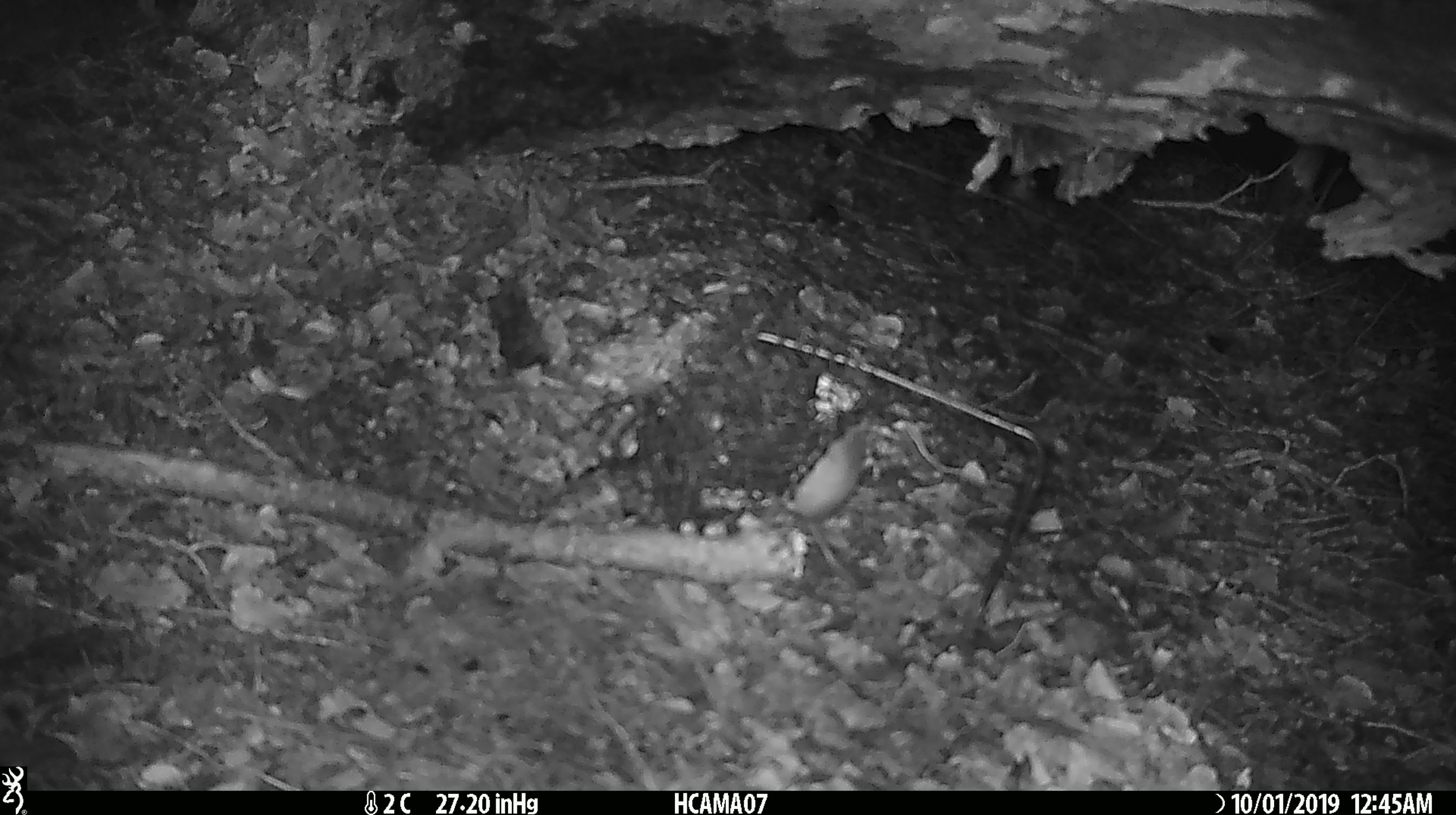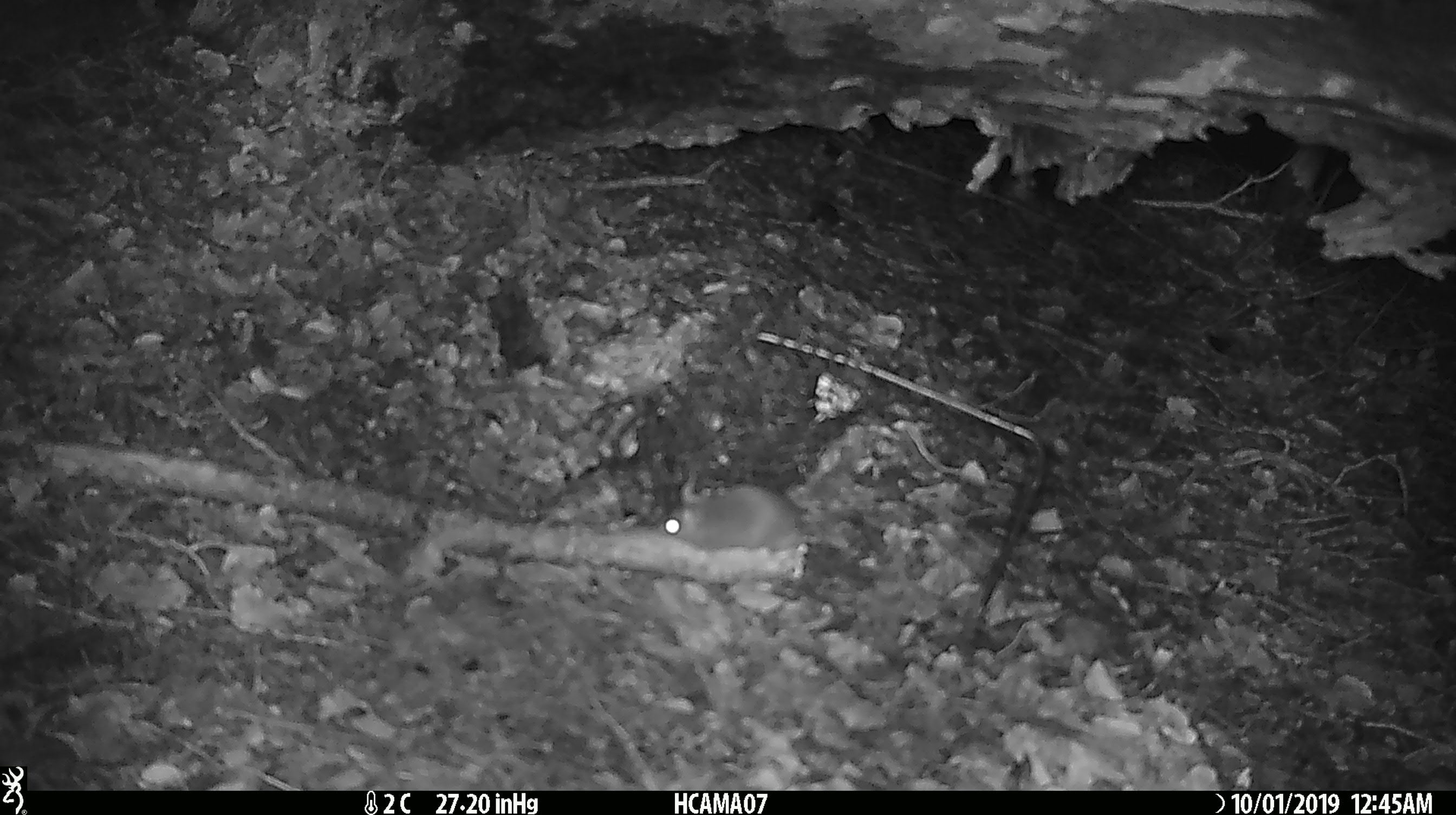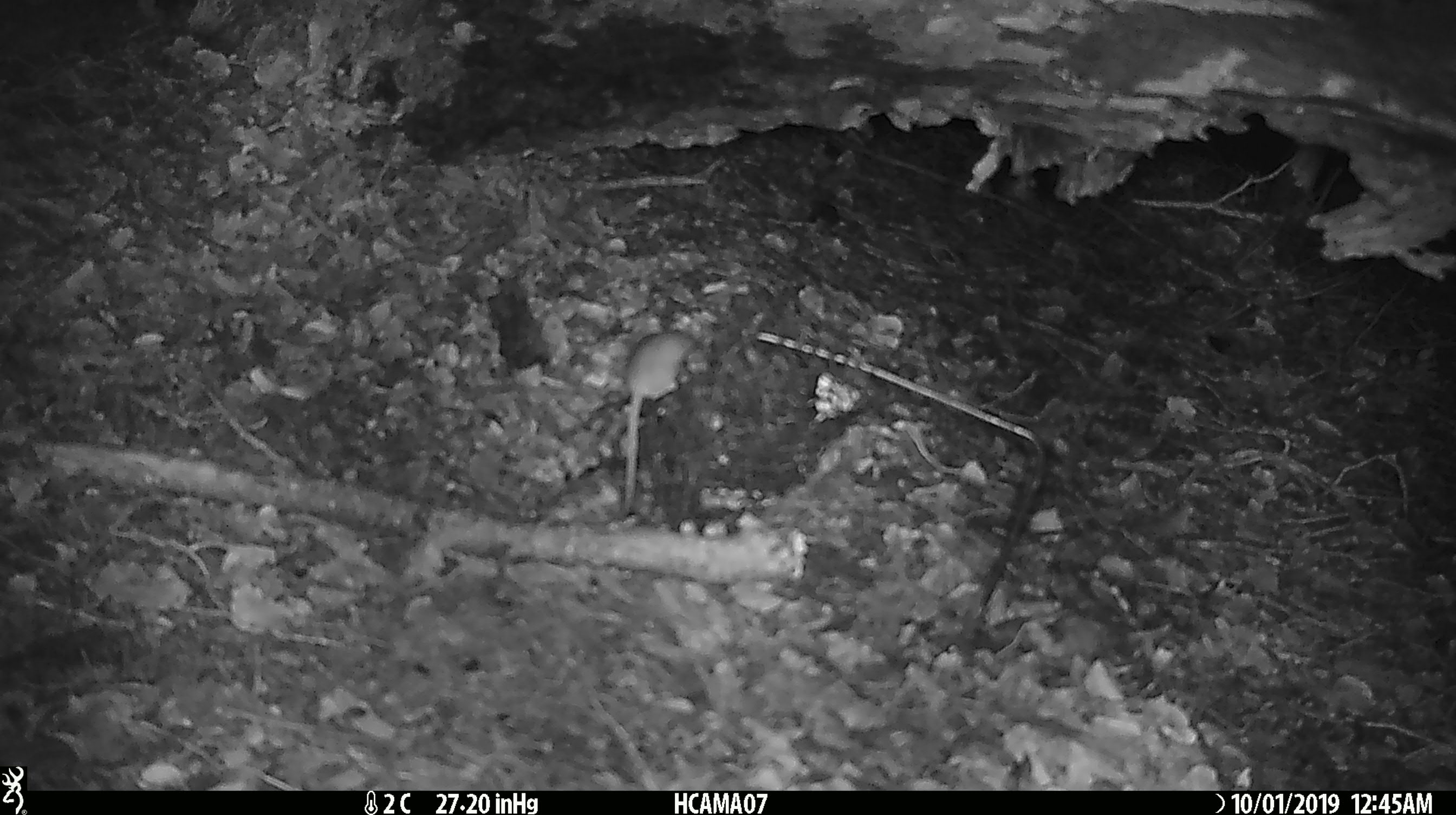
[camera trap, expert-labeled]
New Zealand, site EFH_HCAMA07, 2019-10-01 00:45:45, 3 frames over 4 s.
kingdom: Animalia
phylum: Chordata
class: Mammalia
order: Rodentia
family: Muridae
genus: Mus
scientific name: Mus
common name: mouse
Mouse (Mus).